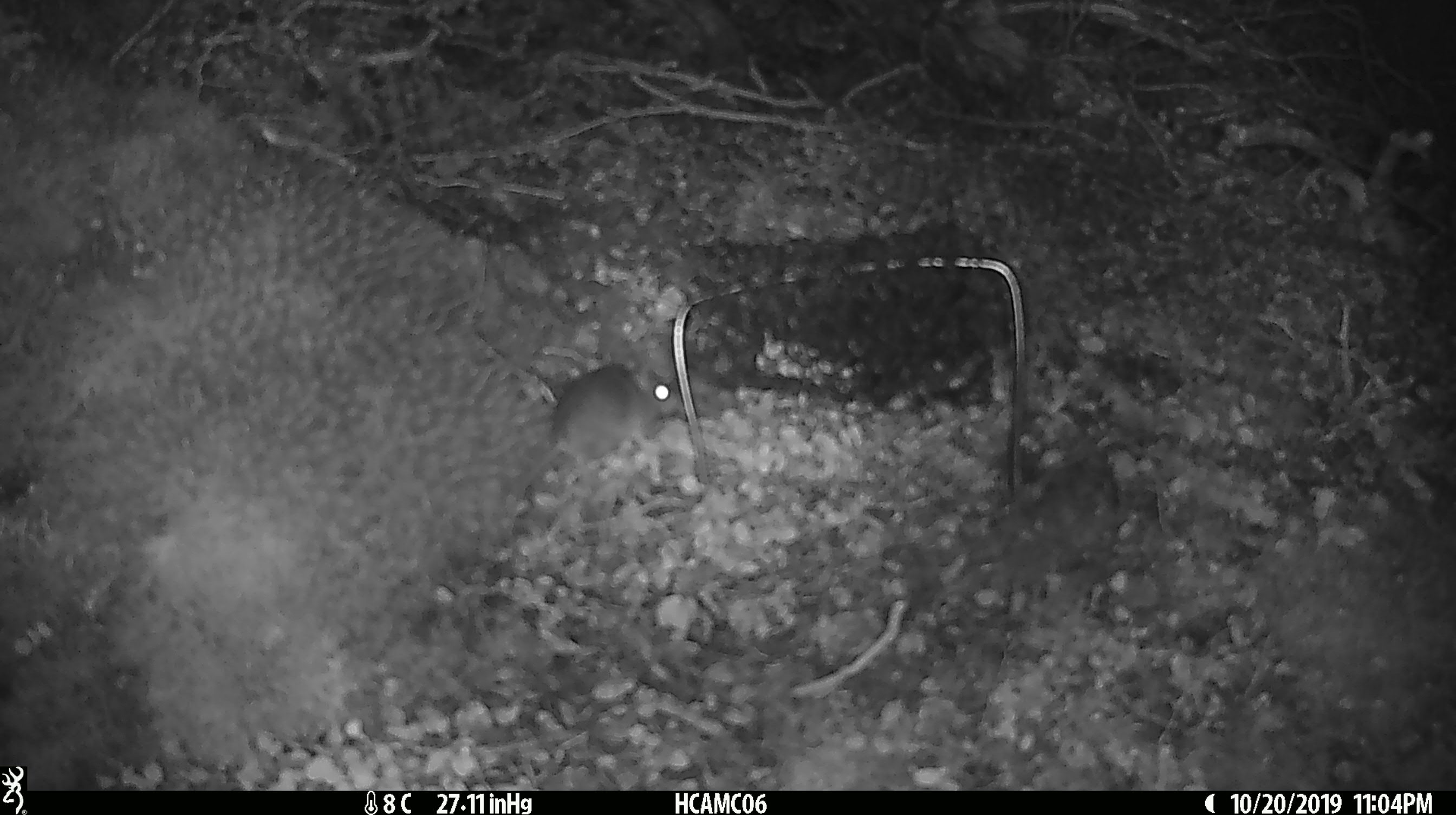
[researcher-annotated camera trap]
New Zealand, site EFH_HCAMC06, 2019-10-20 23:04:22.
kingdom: Animalia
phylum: Chordata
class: Mammalia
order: Rodentia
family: Muridae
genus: Mus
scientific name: Mus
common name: mouse